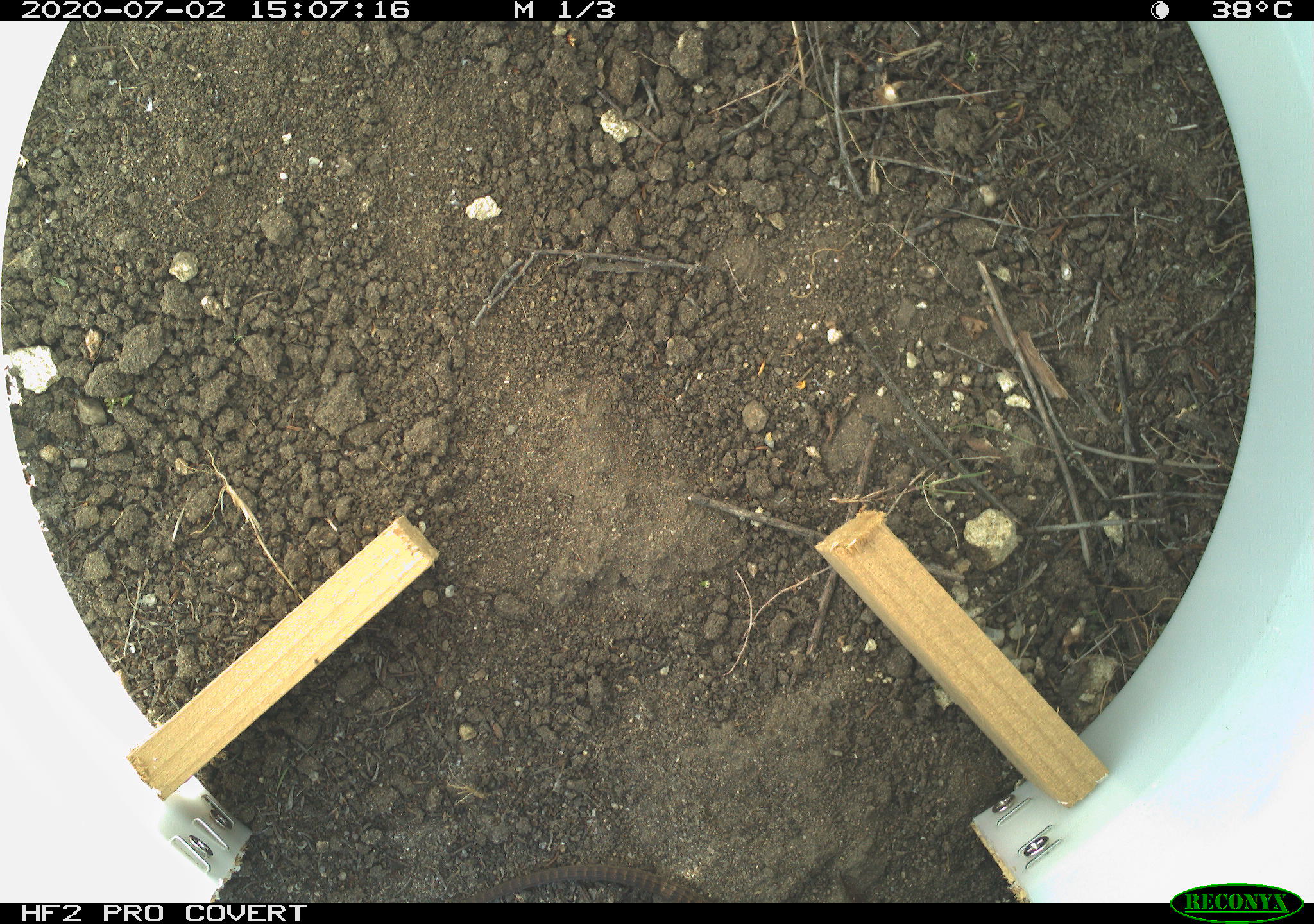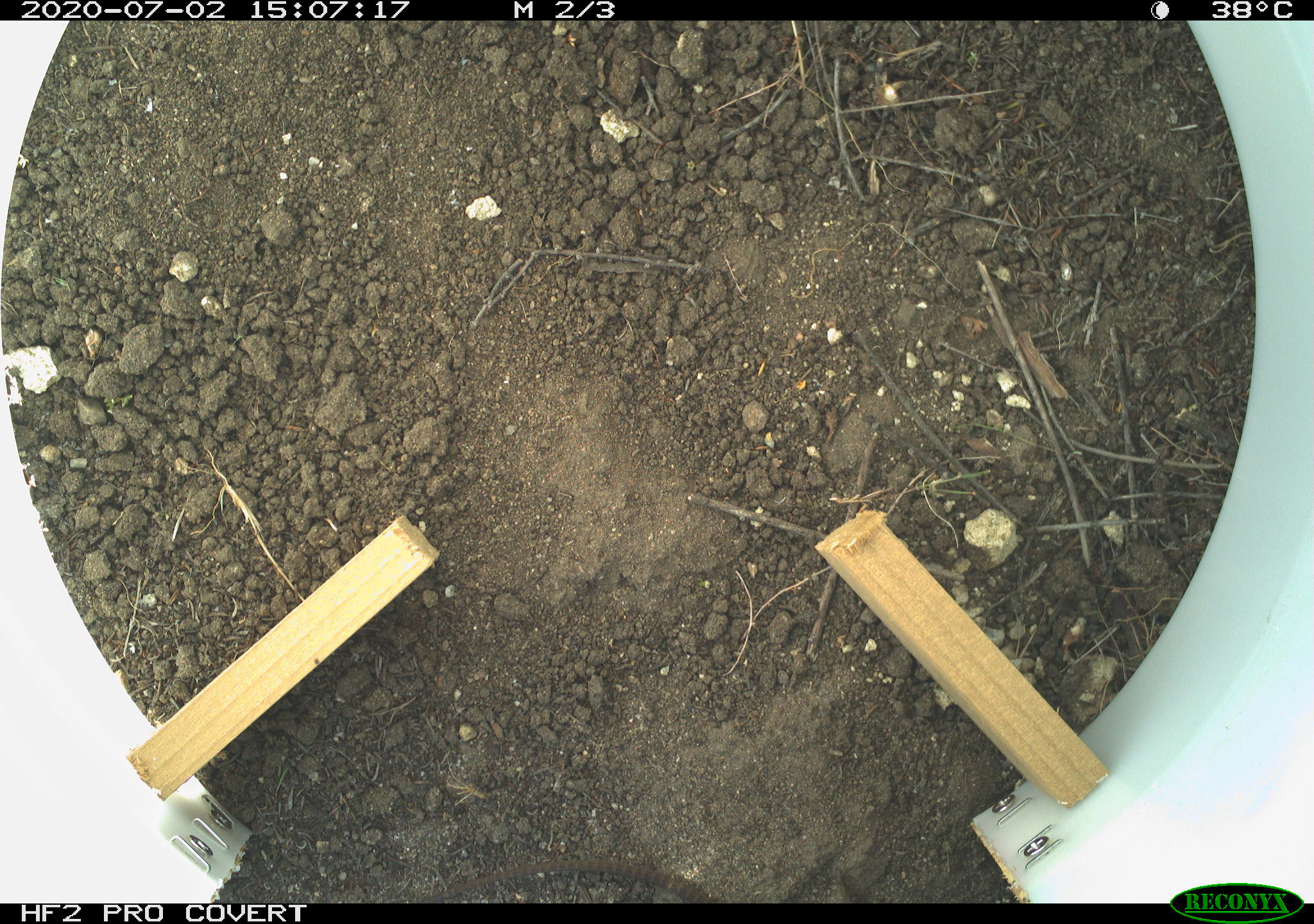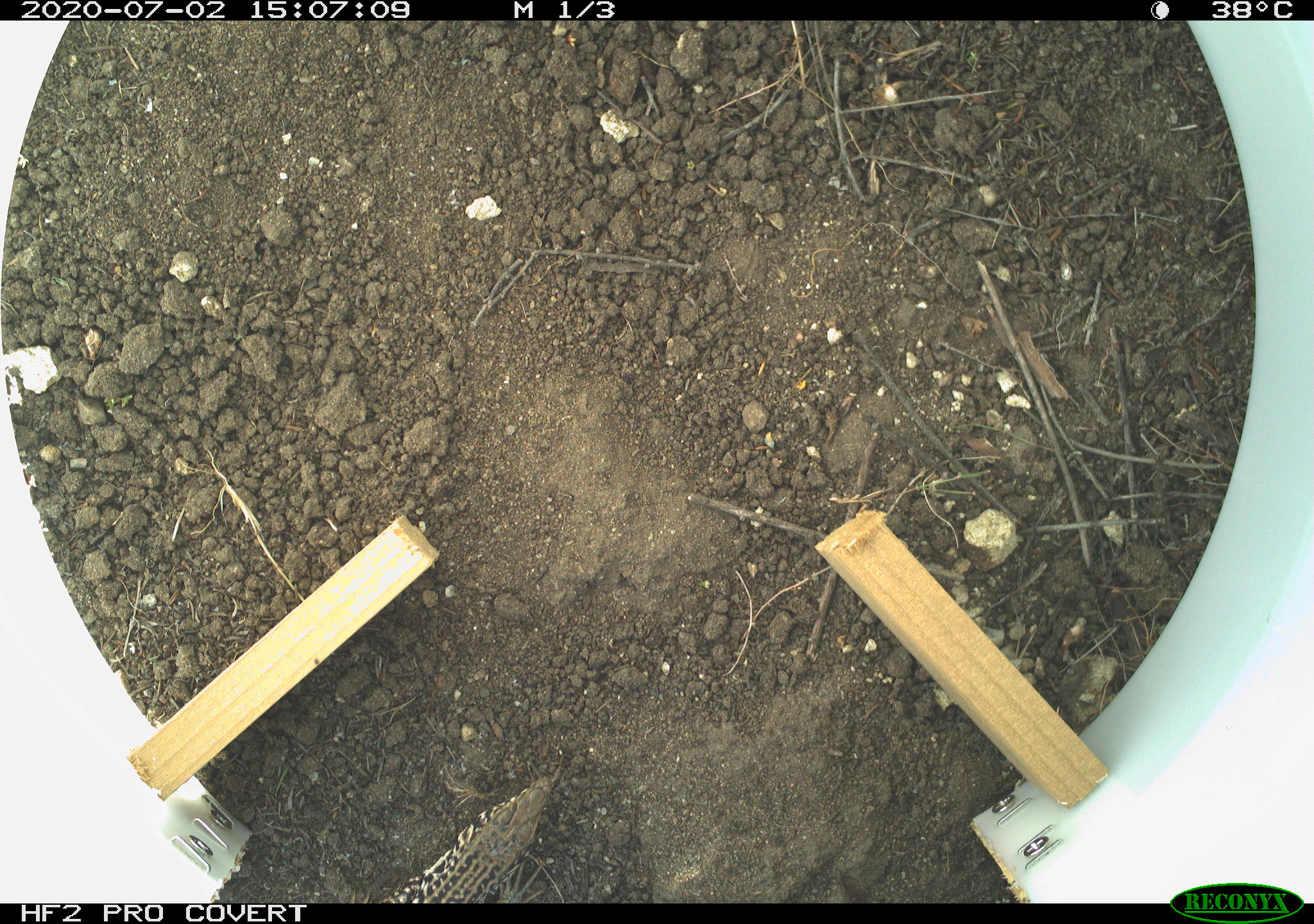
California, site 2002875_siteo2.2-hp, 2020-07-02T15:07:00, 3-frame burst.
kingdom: Animalia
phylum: Chordata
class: Reptilia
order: Squamata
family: Teiidae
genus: Aspidoscelis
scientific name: Aspidoscelis tigris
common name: western whiptail